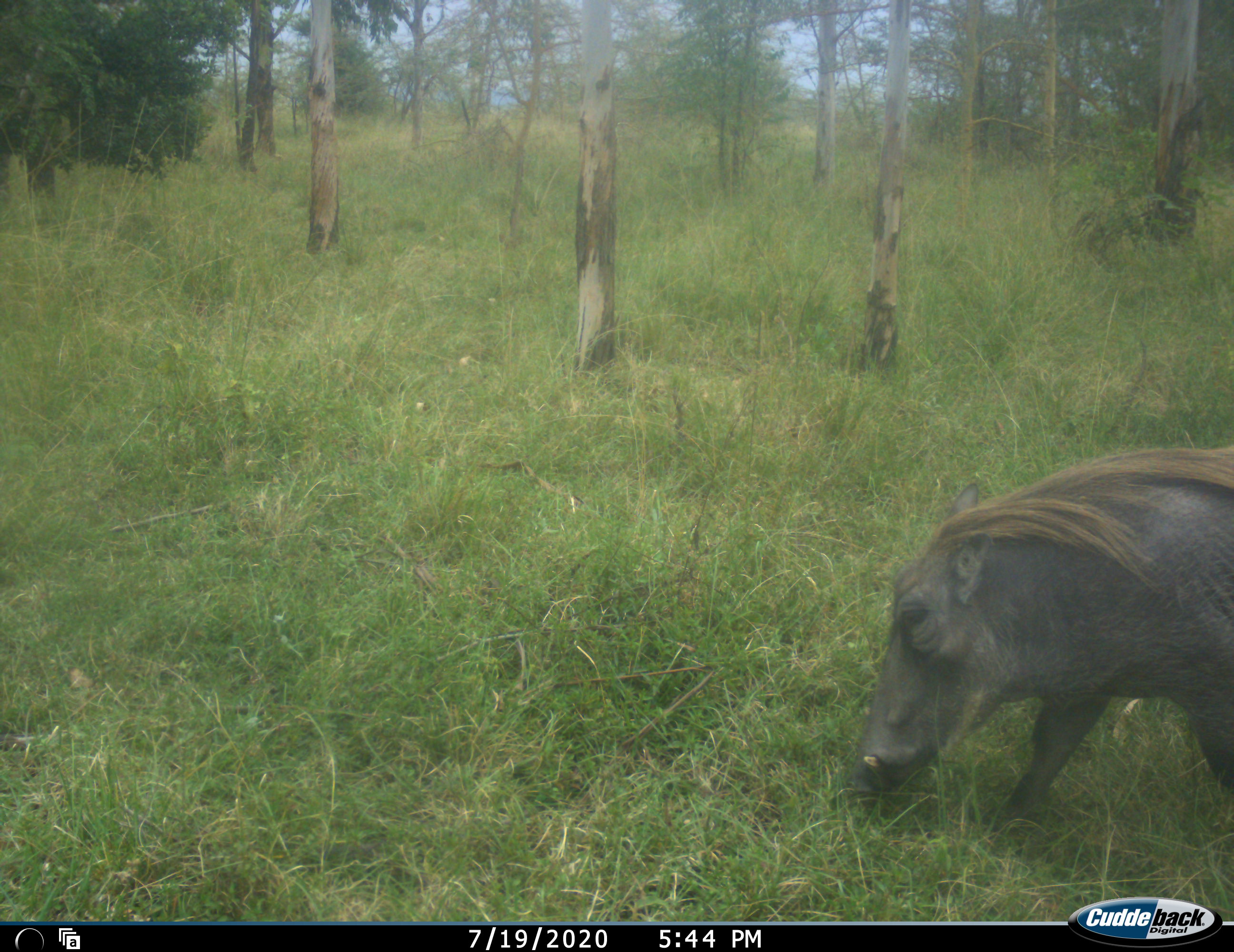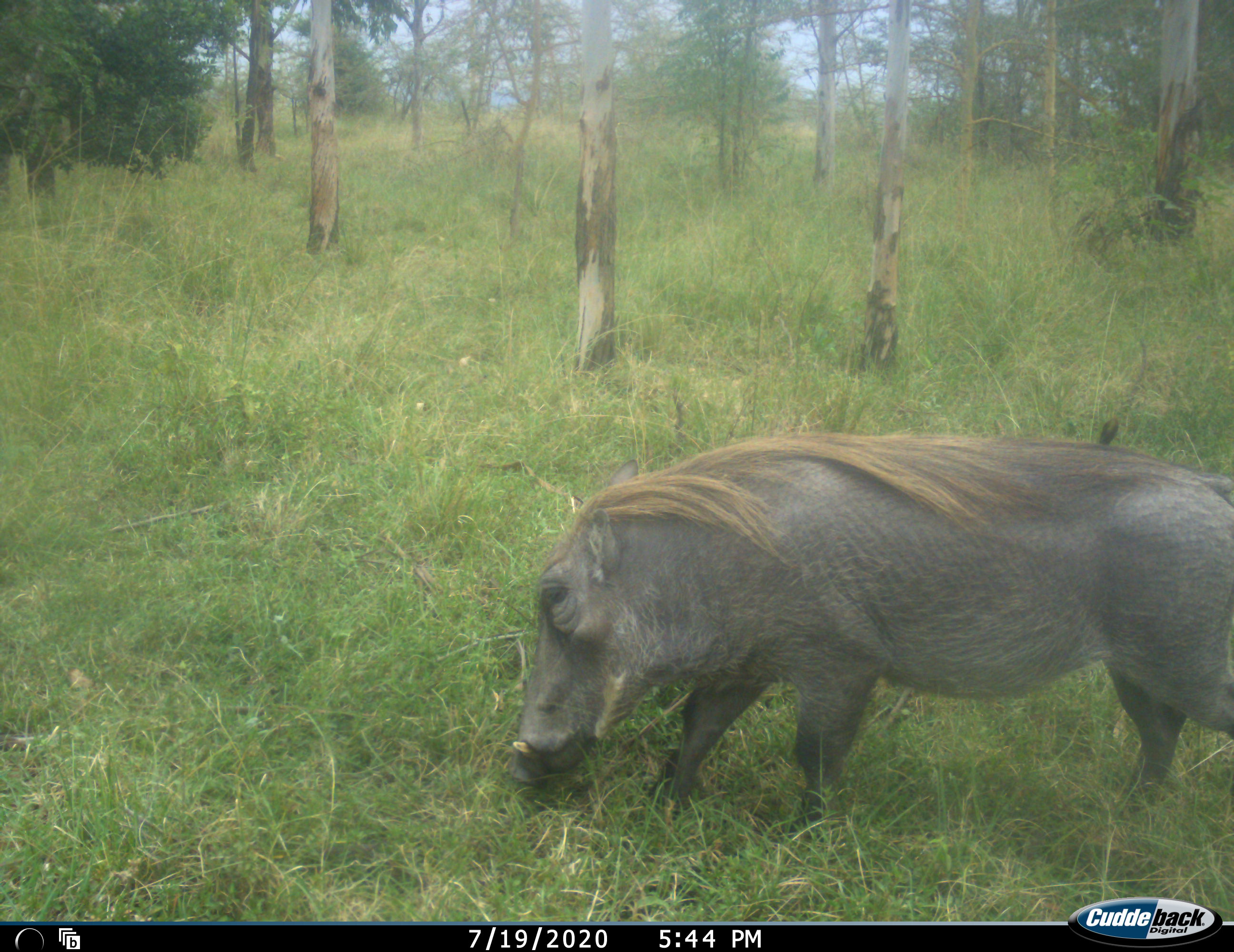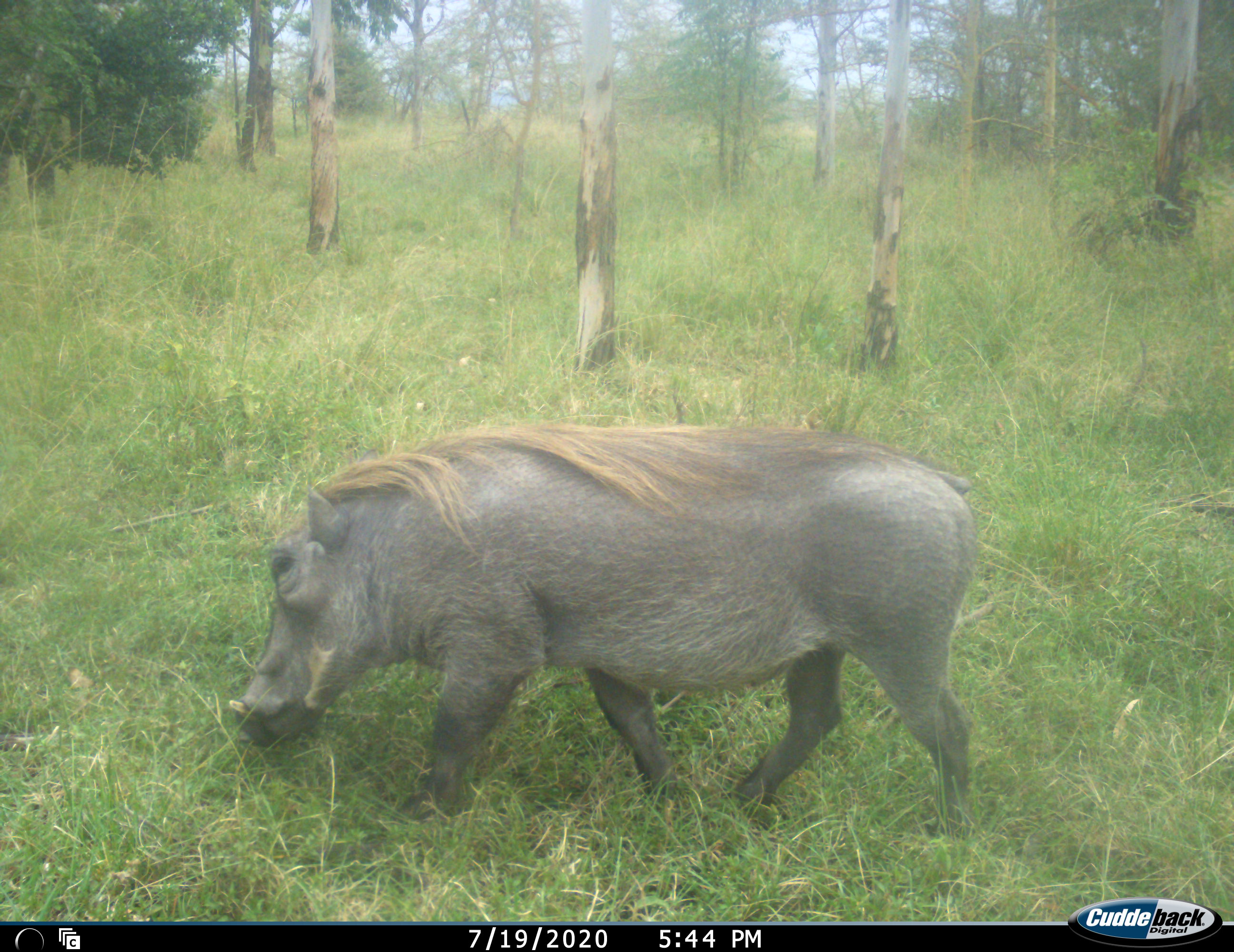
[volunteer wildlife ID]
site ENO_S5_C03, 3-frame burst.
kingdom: Animalia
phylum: Chordata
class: Mammalia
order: Artiodactyla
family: Suidae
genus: Phacochoerus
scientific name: Phacochoerus africanus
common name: warthog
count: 1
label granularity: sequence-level